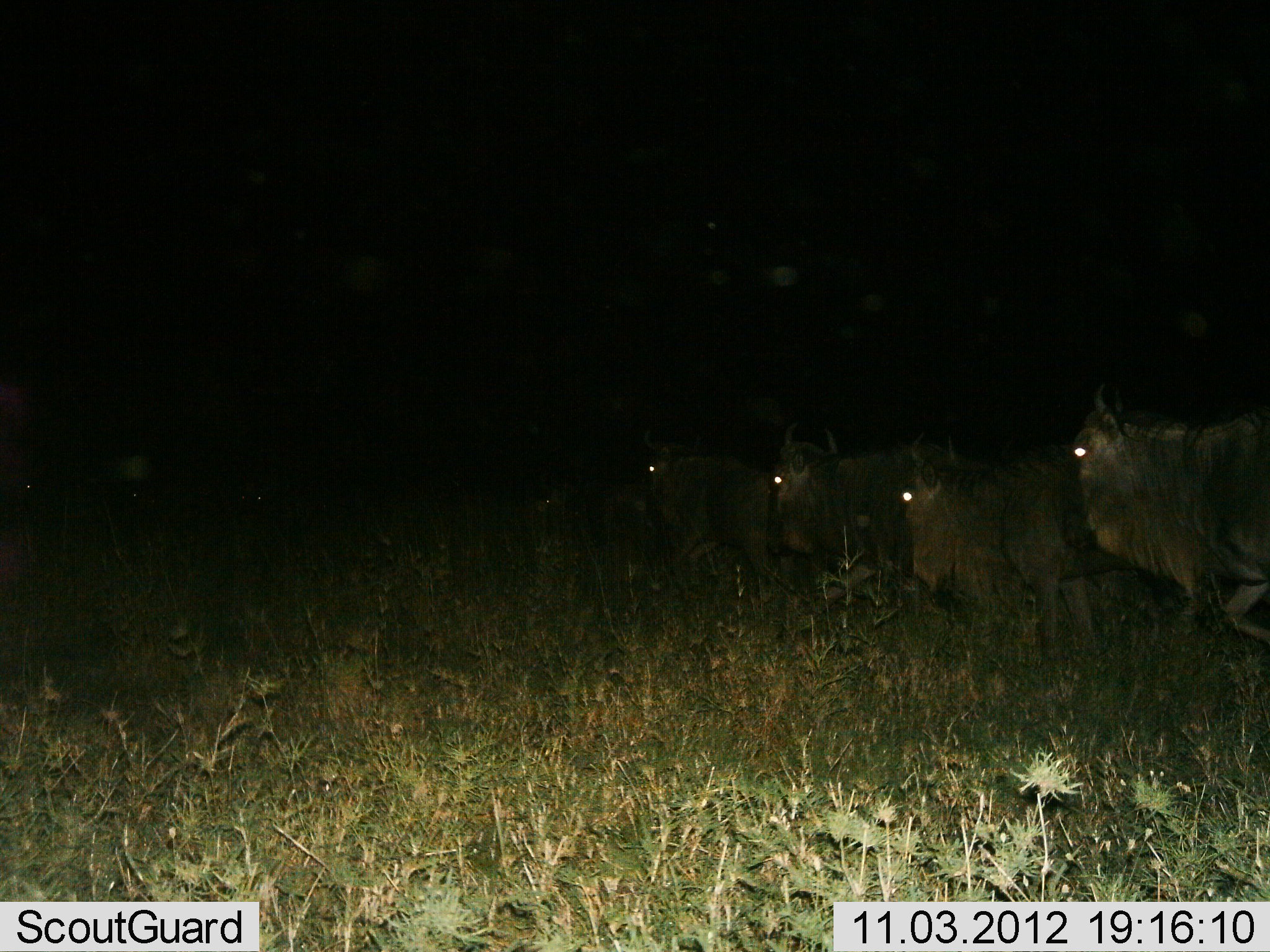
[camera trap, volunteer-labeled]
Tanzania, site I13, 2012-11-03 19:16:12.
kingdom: Animalia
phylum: Chordata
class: Mammalia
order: Artiodactyla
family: Bovidae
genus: Connochaetes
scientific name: Connochaetes taurinus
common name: blue wildebeest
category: wildebeest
Wildebeest (blue wildebeest) (Connochaetes taurinus), count 4. Behavior (volunteer vote fractions): standing 20%, resting 10%, moving 70%, interacting 0%. Young present (vote fraction): 0%. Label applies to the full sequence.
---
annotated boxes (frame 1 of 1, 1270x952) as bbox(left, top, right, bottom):
animal: bbox(1063, 383, 1270, 644); bbox(900, 427, 1139, 642); bbox(772, 425, 948, 605); bbox(638, 432, 799, 589)